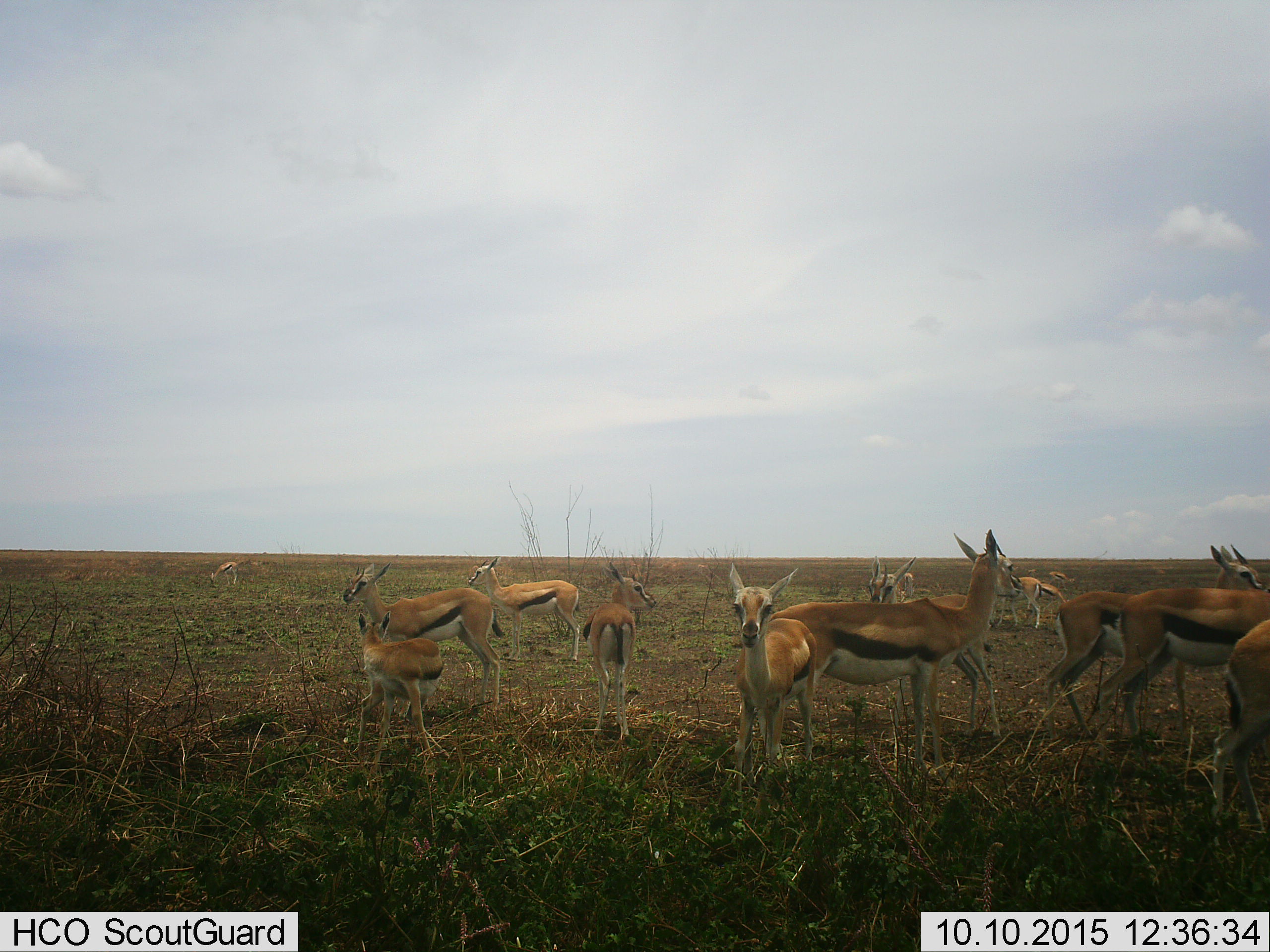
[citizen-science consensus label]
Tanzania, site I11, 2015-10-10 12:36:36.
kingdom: Animalia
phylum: Chordata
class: Mammalia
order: Artiodactyla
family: Bovidae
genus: Eudorcas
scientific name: Eudorcas thomsonii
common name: thomson's gazelle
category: gazellethomsons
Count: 11-50.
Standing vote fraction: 100%.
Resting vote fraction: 0%.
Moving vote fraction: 40%.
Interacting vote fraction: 10%.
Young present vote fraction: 50%.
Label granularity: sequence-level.